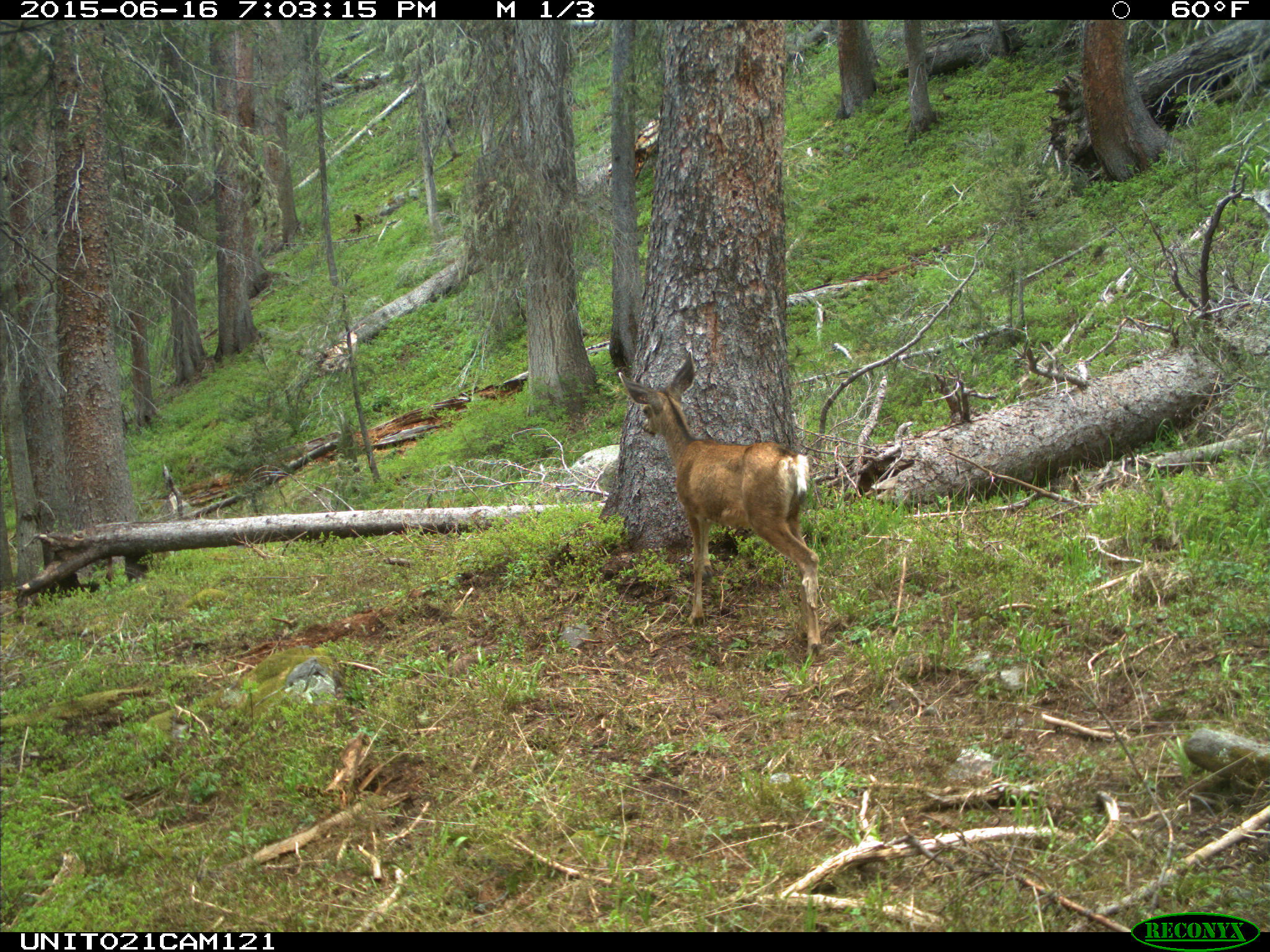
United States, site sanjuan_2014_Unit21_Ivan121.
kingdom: Animalia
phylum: Chordata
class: Mammalia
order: Artiodactyla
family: Cervidae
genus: Odocoileus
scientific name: Odocoileus hemionus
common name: mule deer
Odocoileus hemionus (mule deer).